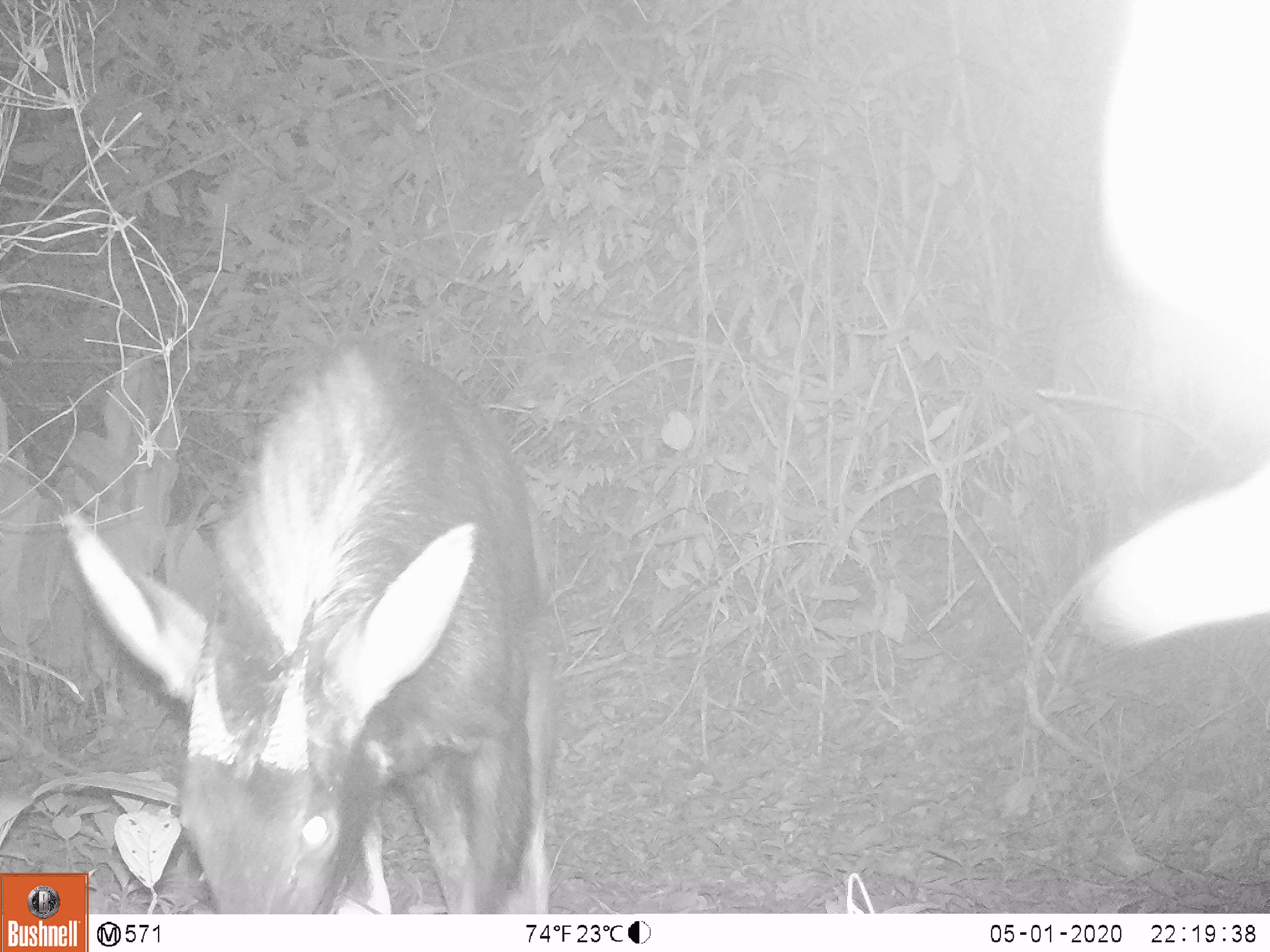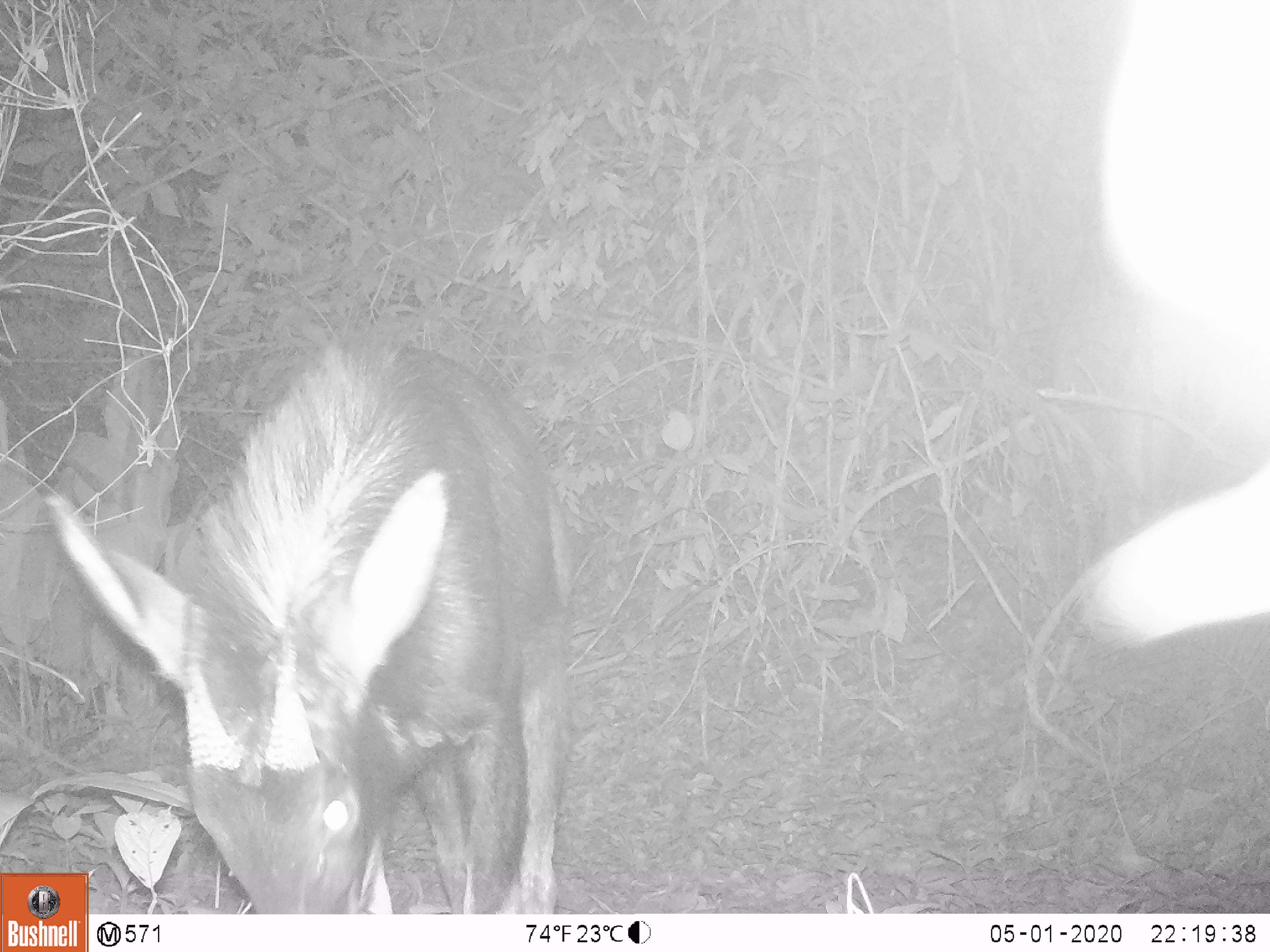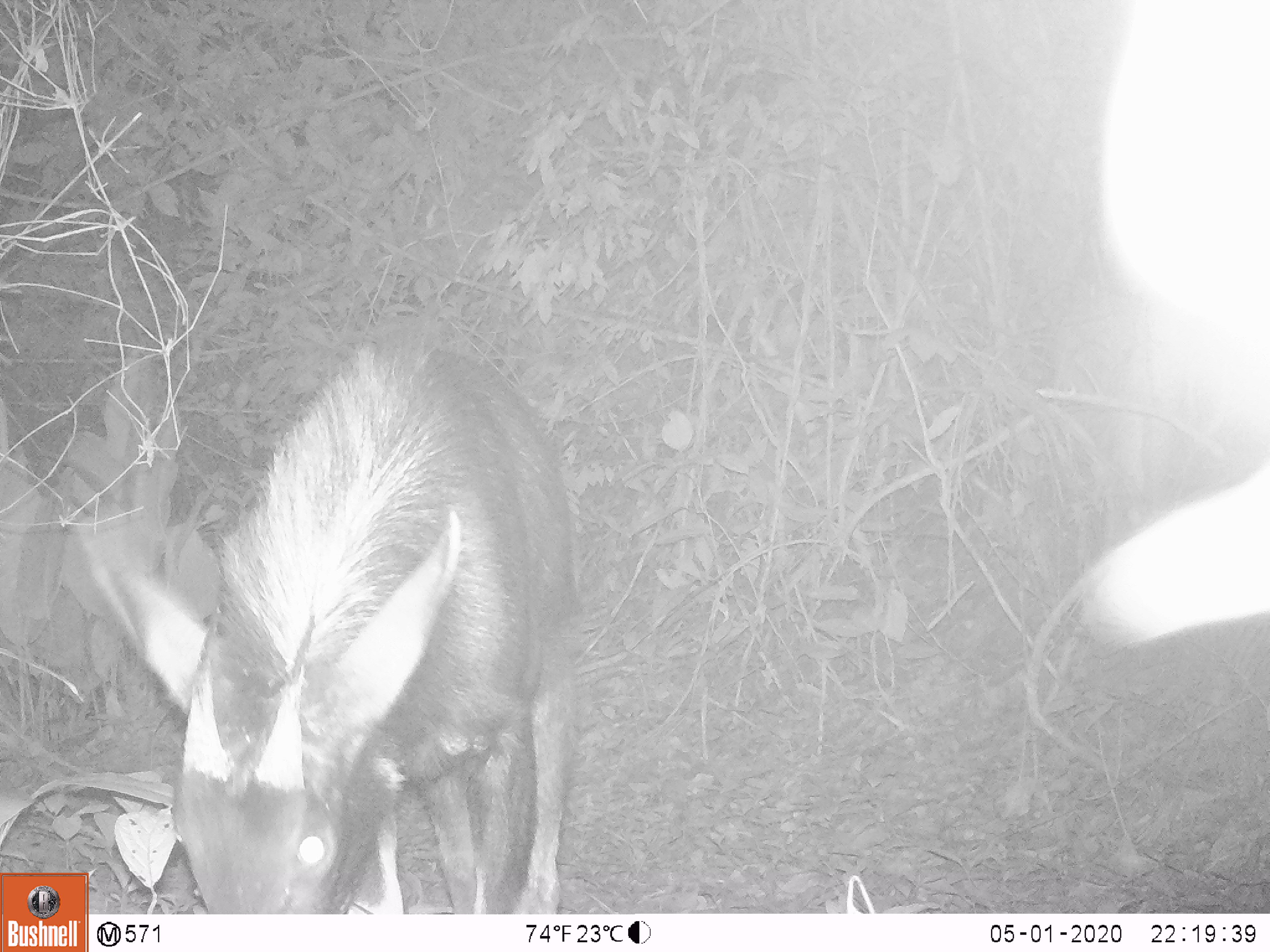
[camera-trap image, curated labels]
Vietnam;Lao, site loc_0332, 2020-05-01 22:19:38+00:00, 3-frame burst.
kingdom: Animalia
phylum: Chordata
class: Mammalia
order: Artiodactyla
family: Bovidae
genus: Capricornis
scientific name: Capricornis sumatraensis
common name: chinese serow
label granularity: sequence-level